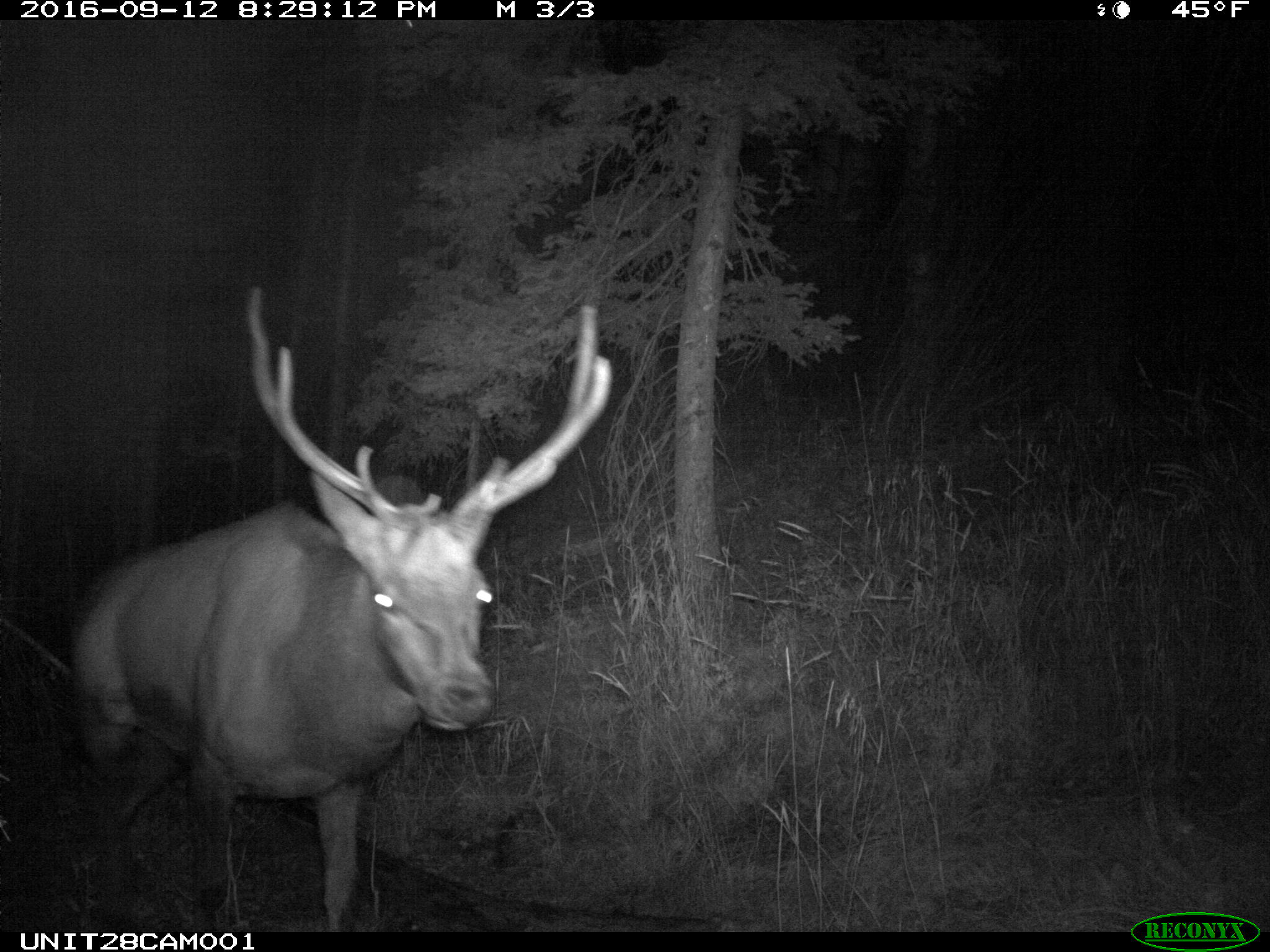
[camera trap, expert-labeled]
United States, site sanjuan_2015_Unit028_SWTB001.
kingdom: Animalia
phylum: Chordata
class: Mammalia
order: Artiodactyla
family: Cervidae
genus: Cervus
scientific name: Cervus elaphus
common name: red deer